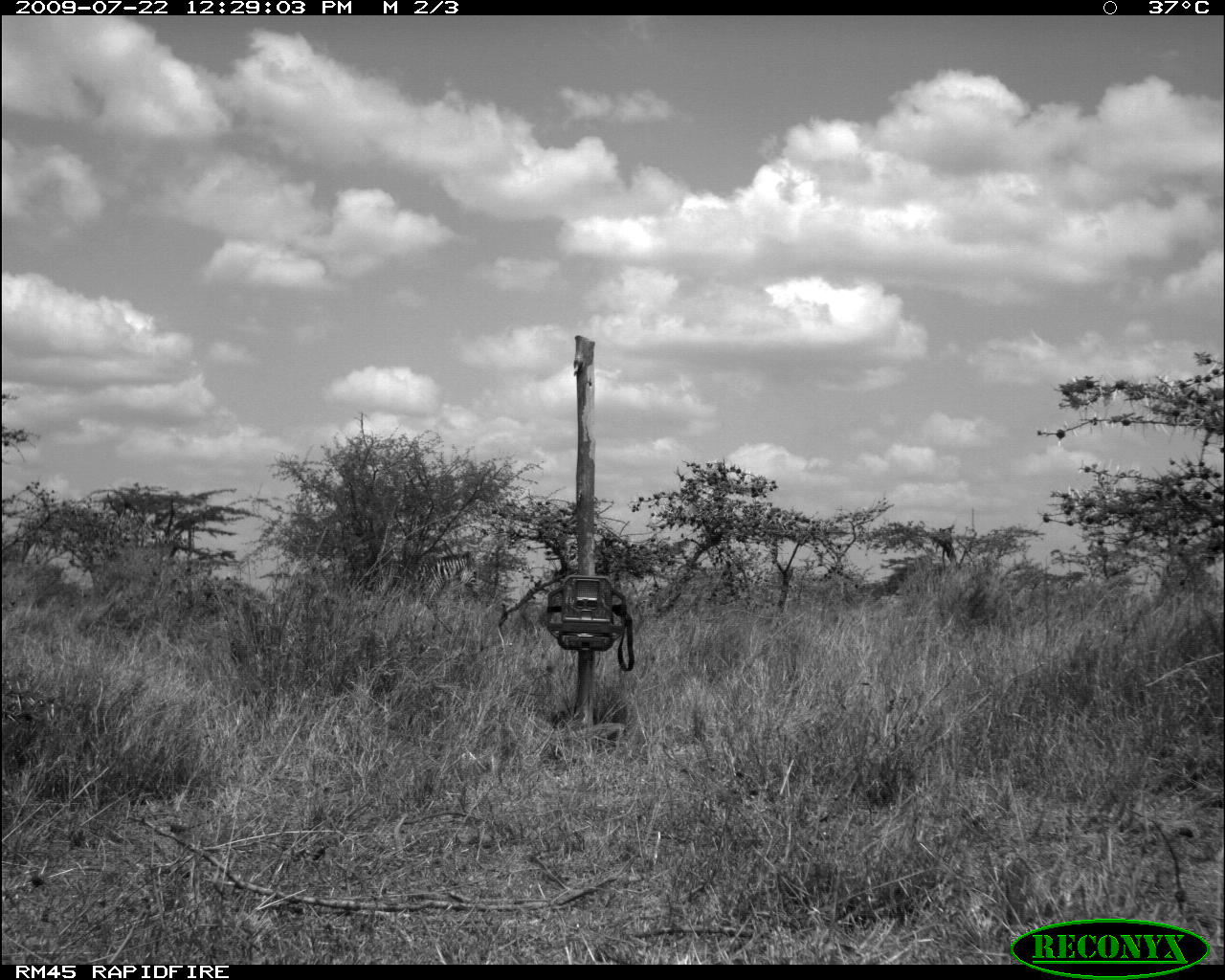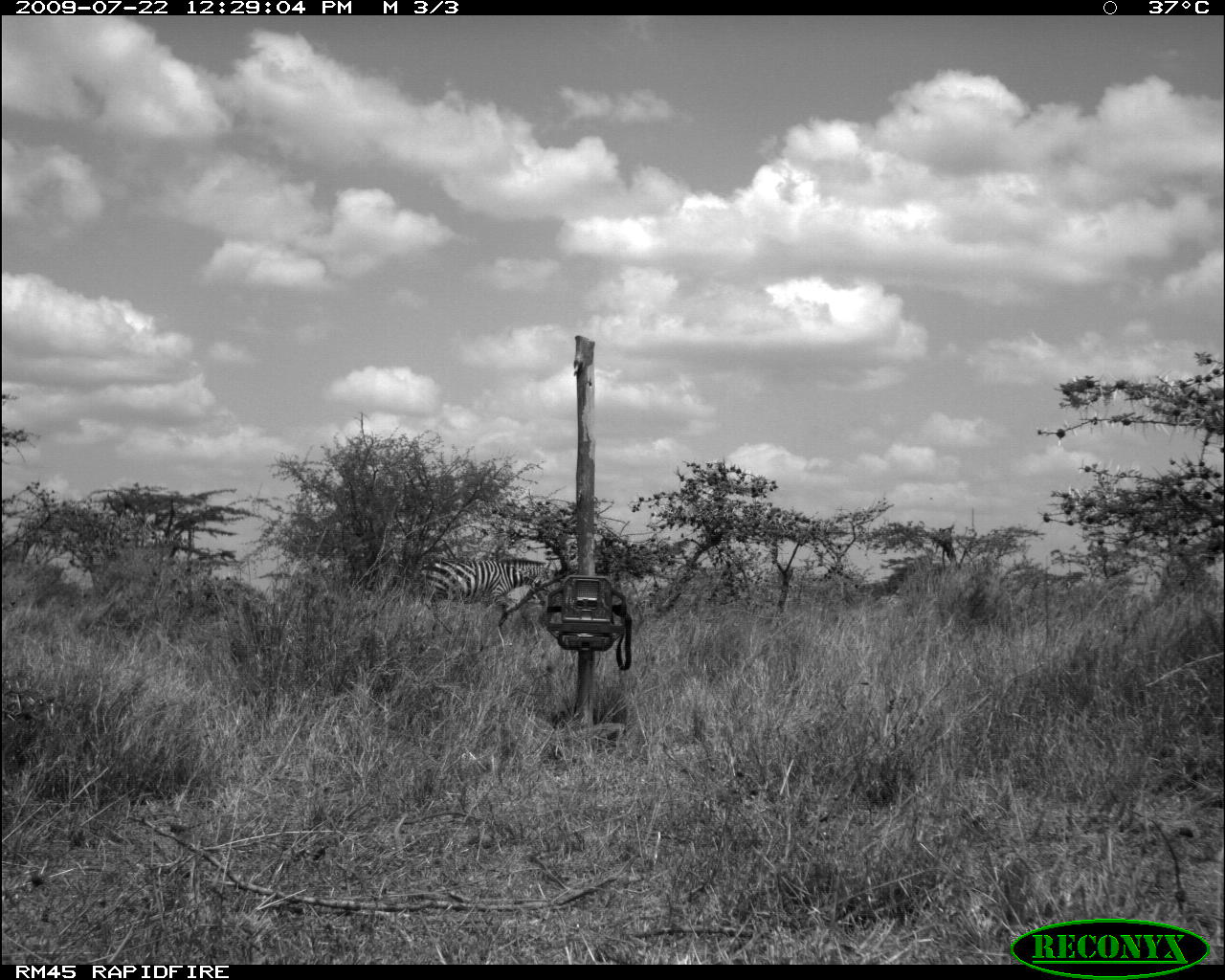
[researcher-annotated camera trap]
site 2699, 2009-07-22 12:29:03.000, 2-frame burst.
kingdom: Animalia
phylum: Chordata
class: Mammalia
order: Perissodactyla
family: Equidae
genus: Equus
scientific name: Equus quagga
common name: plains zebra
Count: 1.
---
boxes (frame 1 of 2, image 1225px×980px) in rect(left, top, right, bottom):
equus quagga: rect(350, 550, 477, 602)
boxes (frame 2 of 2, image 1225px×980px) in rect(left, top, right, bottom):
equus quagga: rect(423, 557, 545, 608)